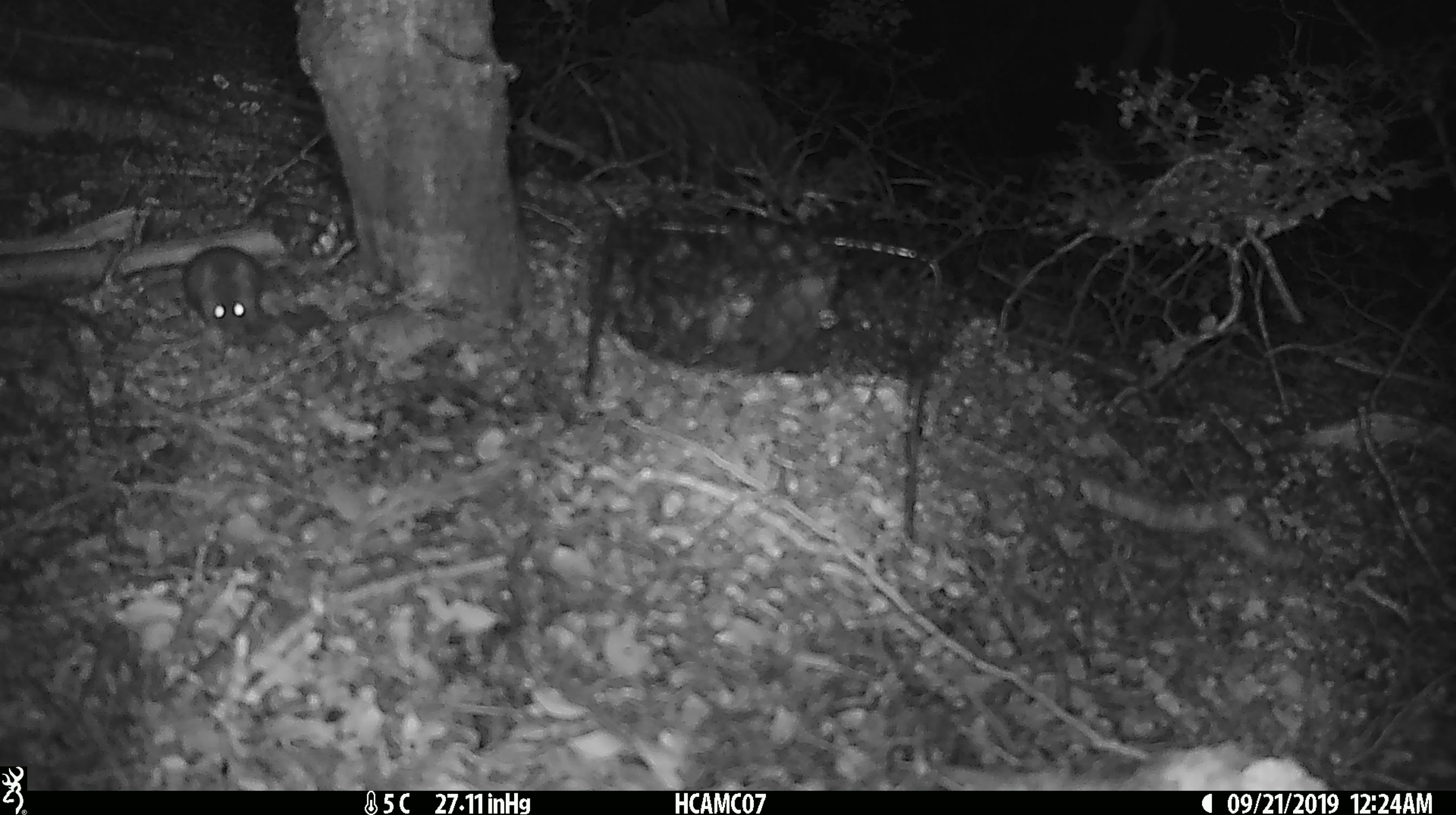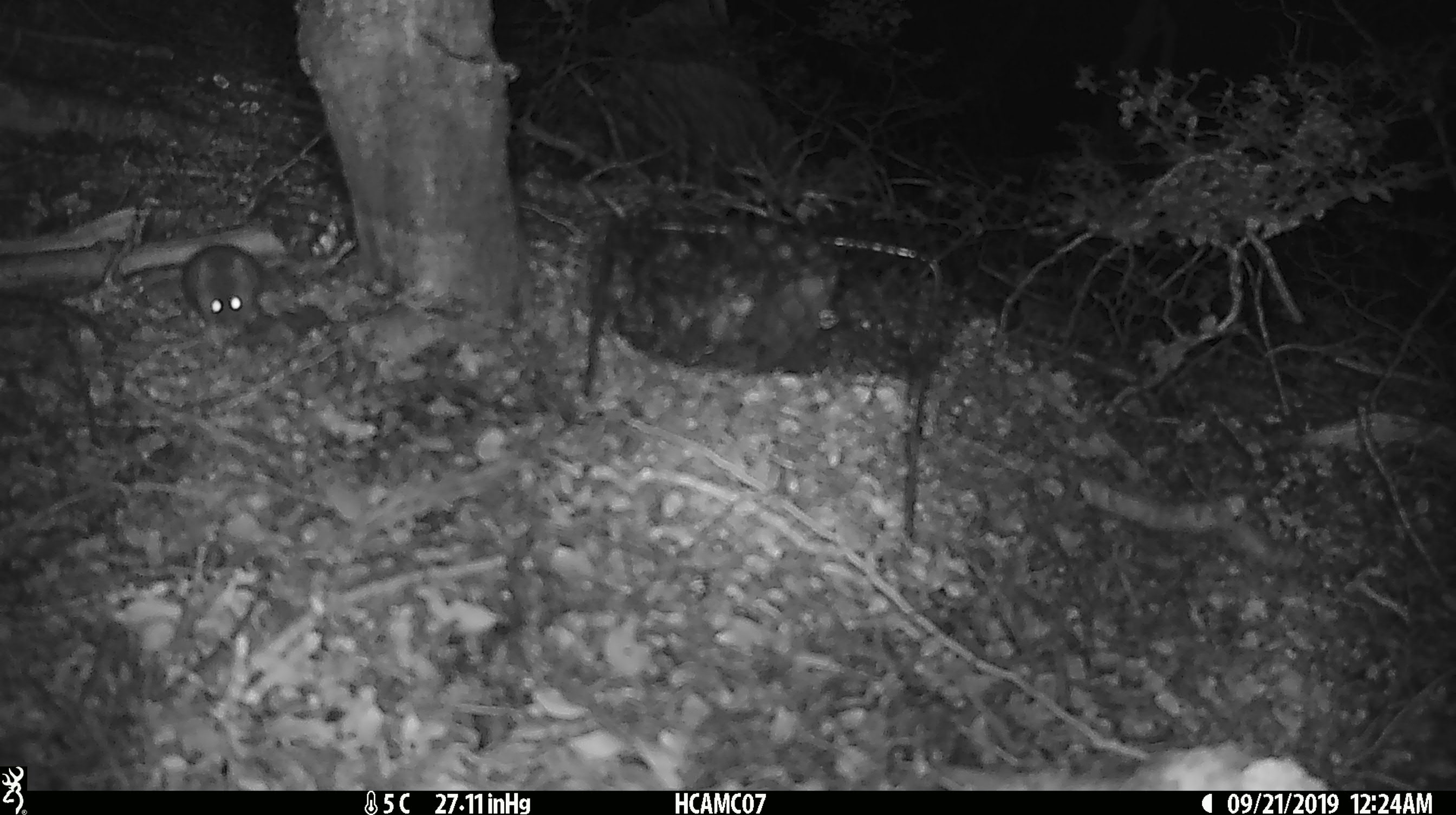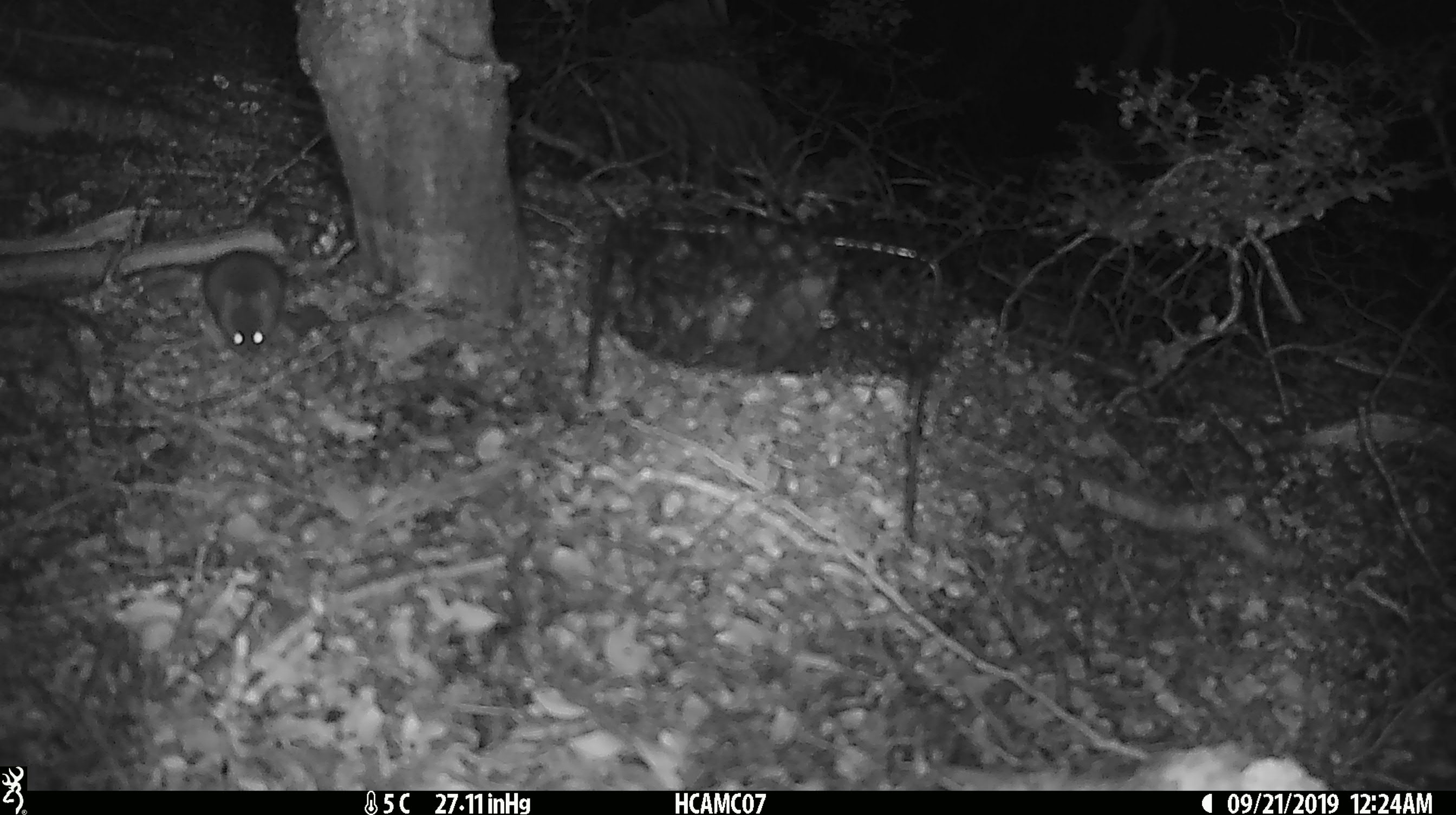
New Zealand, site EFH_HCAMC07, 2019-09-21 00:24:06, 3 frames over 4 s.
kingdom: Animalia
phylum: Chordata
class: Mammalia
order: Rodentia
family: Muridae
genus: Mus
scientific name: Mus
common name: mouse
Mouse (Mus).